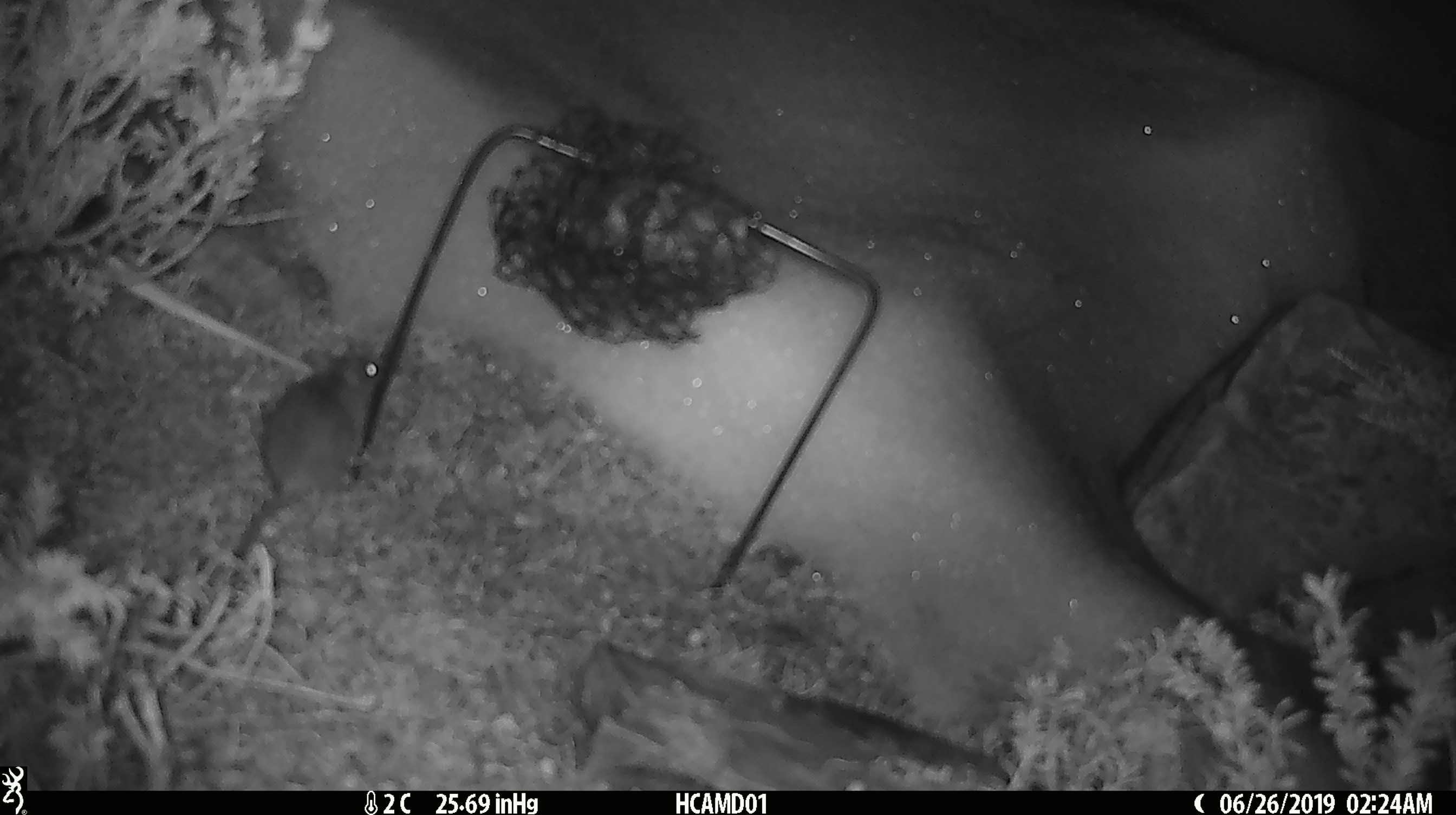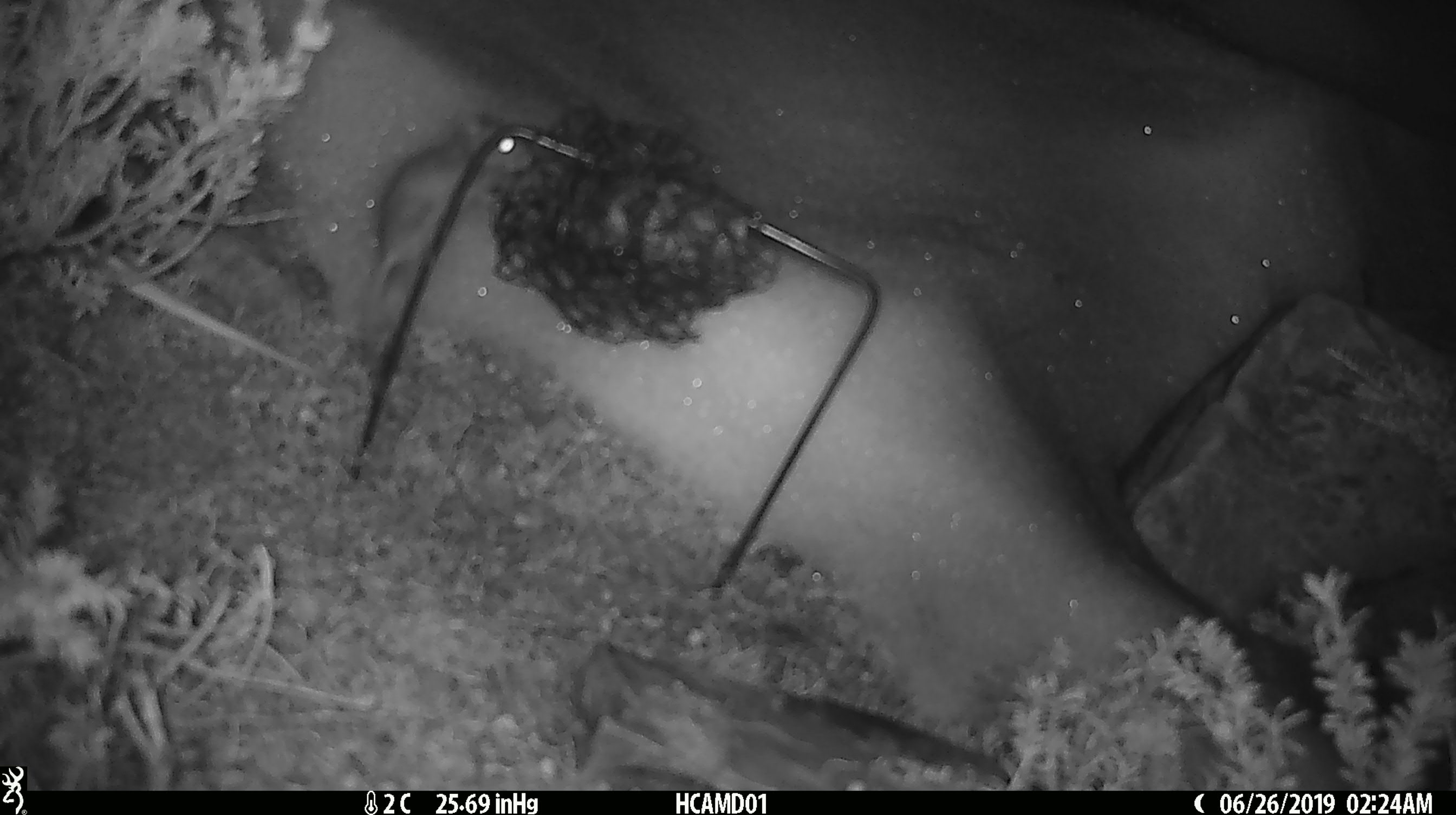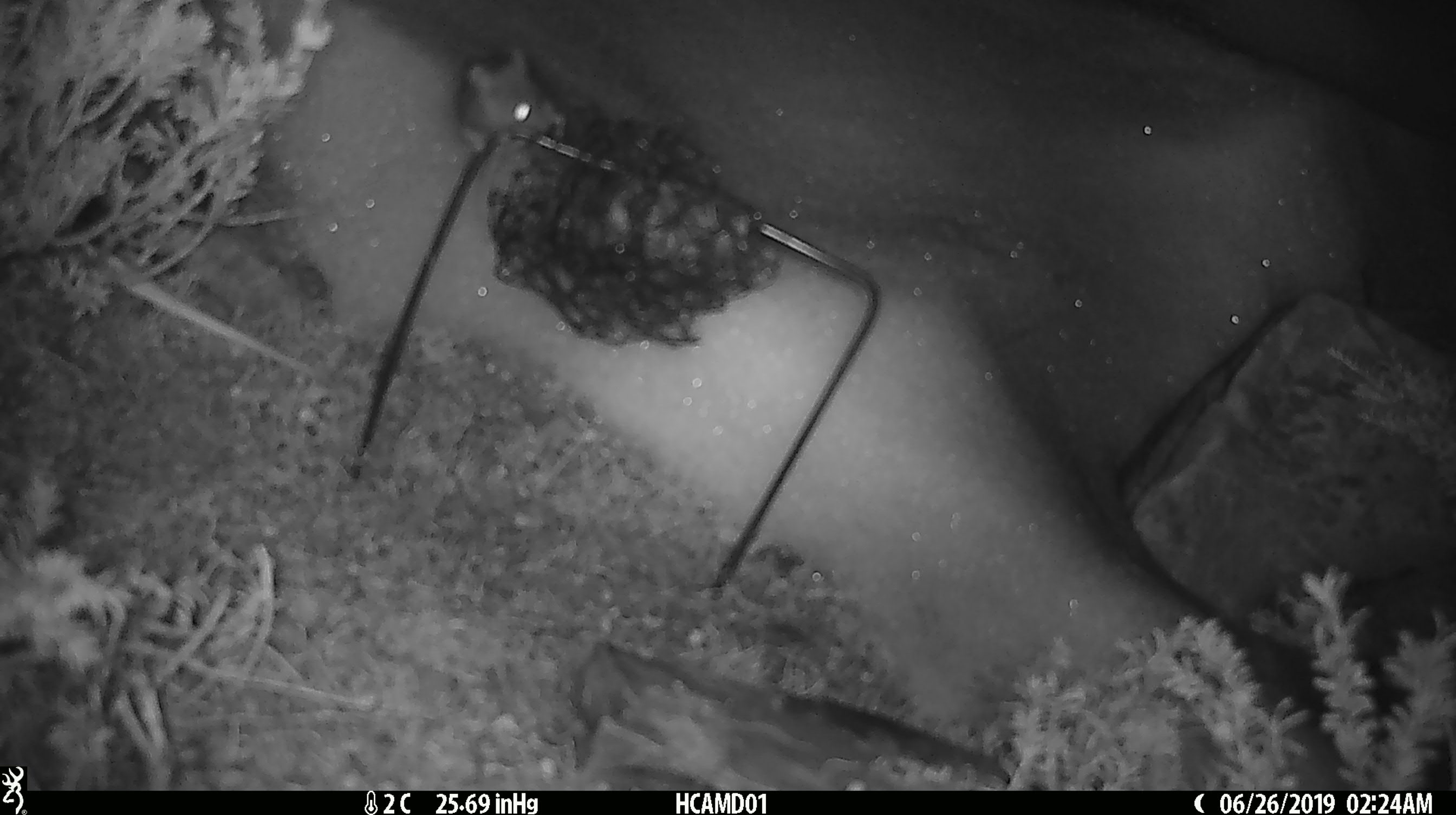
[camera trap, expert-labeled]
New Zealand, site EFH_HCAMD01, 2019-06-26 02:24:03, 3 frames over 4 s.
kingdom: Animalia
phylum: Chordata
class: Mammalia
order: Rodentia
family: Muridae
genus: Mus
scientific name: Mus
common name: mouse